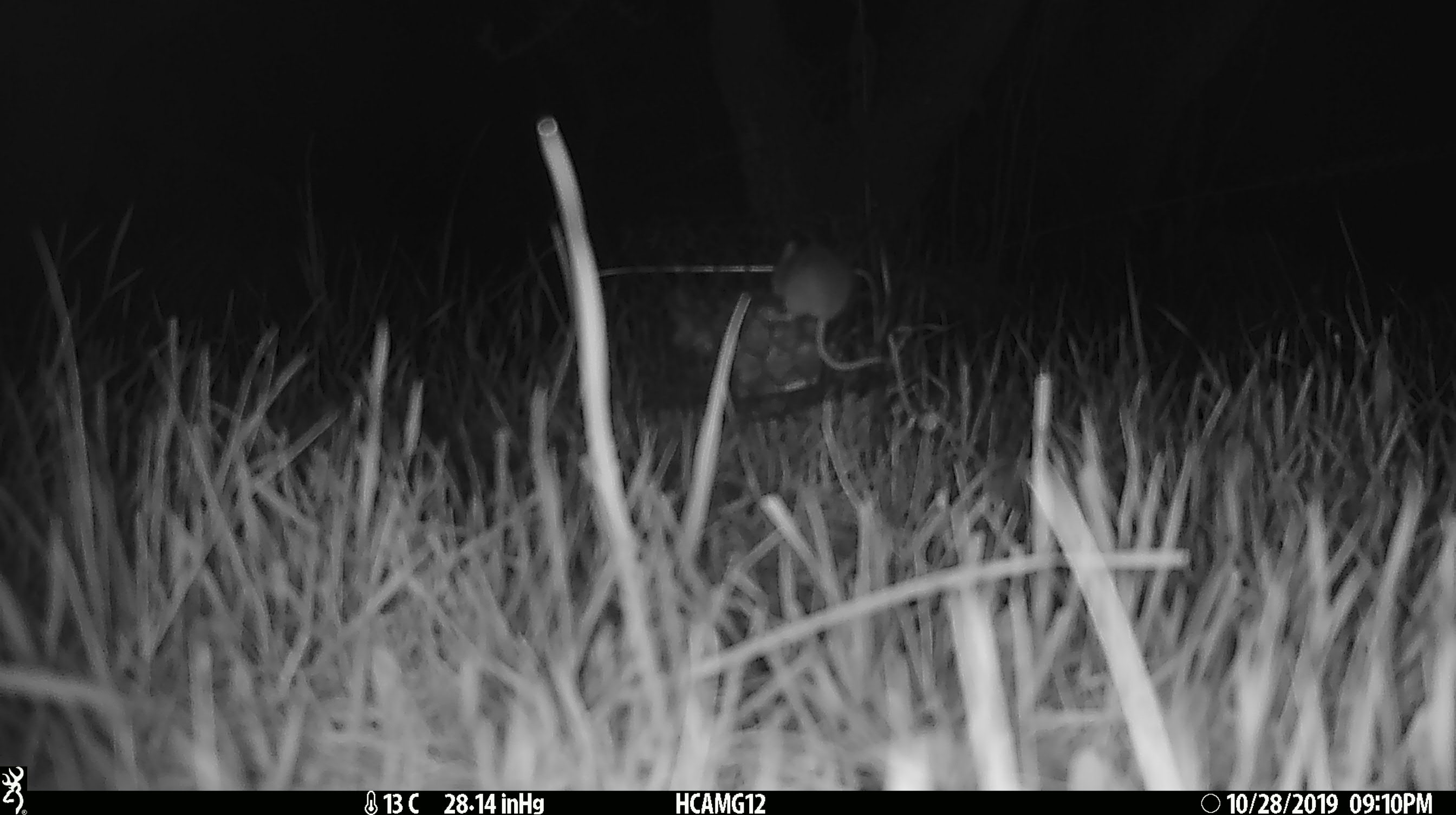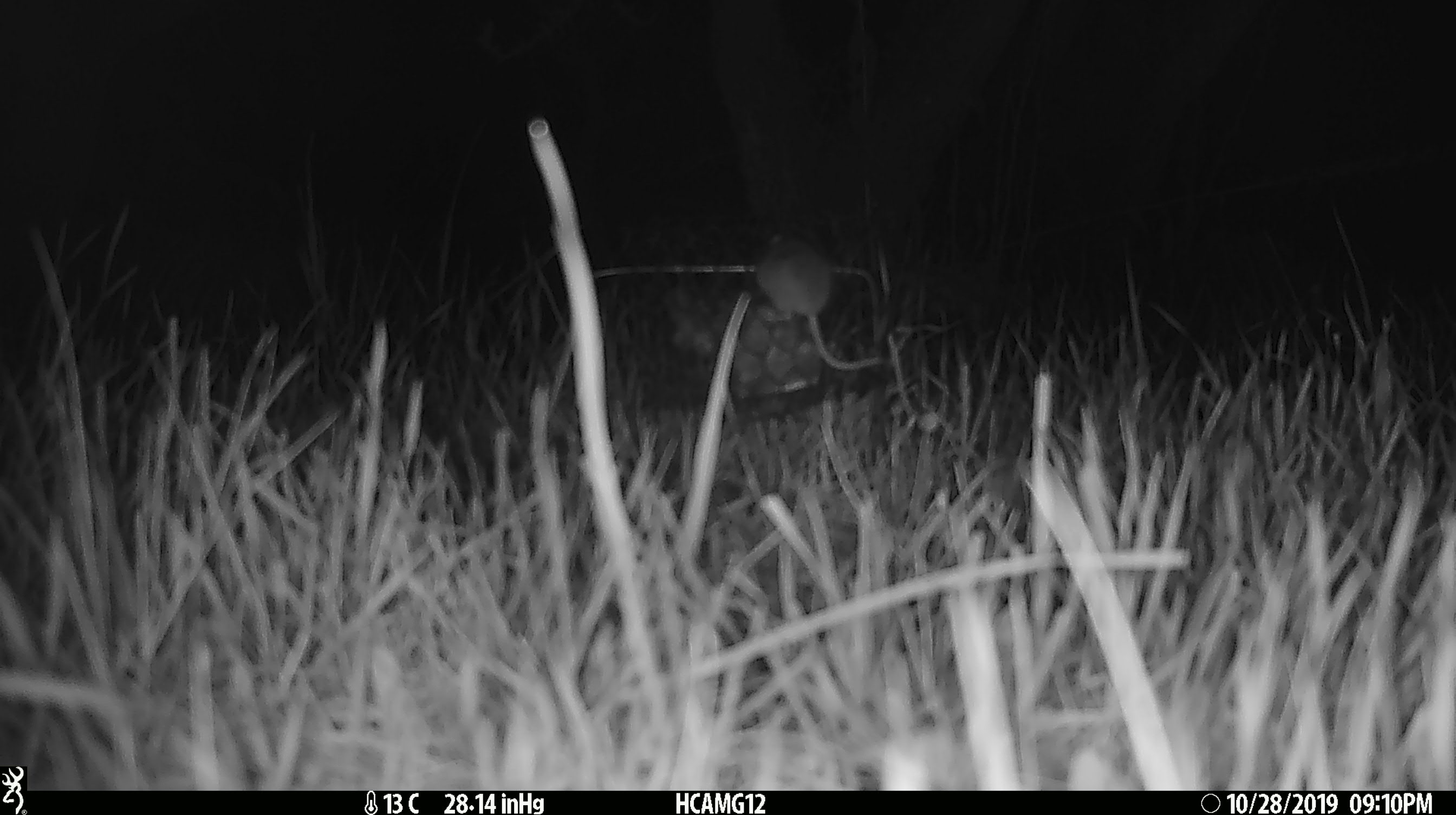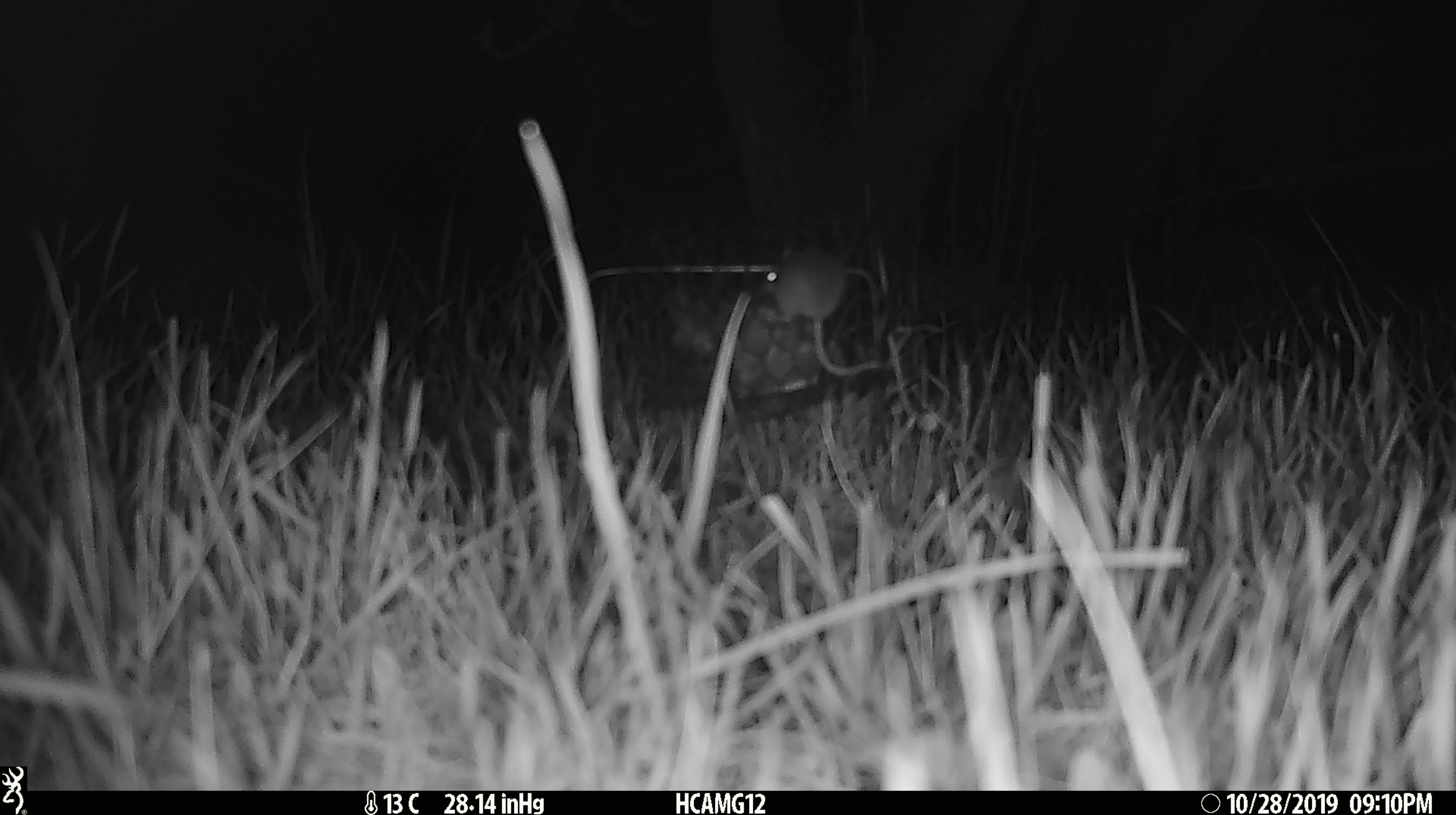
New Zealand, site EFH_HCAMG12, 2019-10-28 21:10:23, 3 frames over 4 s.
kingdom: Animalia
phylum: Chordata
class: Mammalia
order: Rodentia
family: Muridae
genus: Mus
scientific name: Mus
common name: mouse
Mouse (Mus).